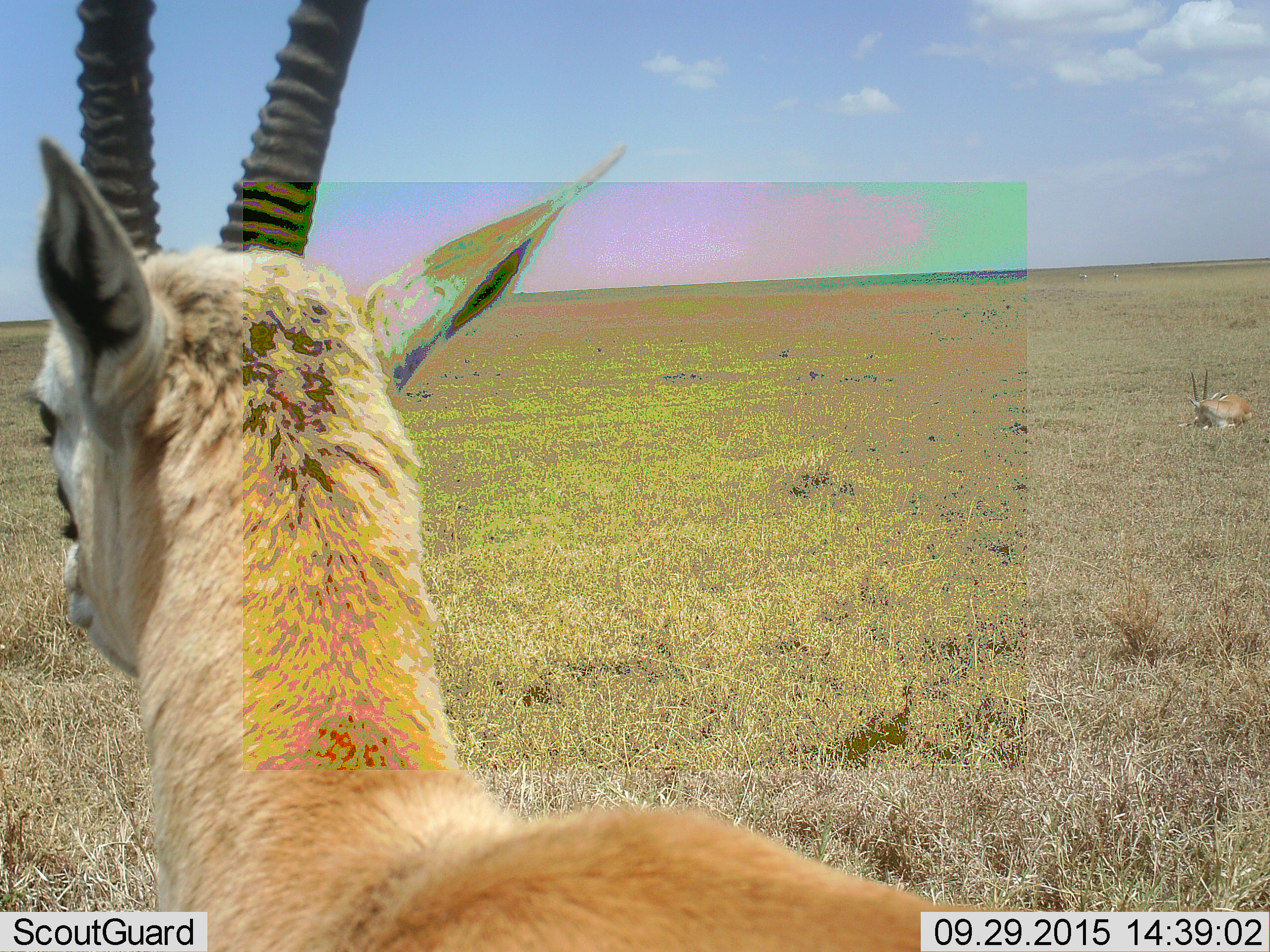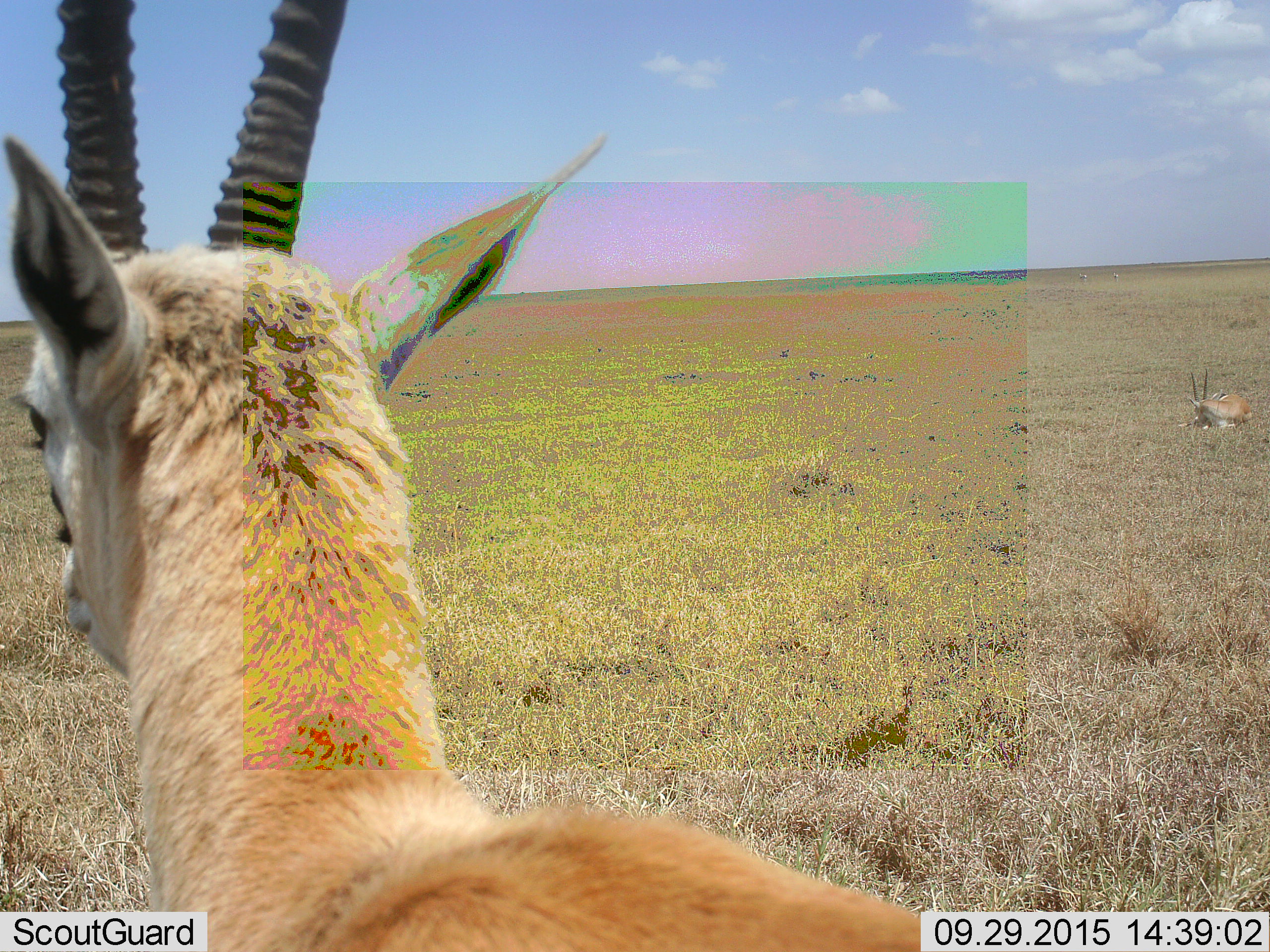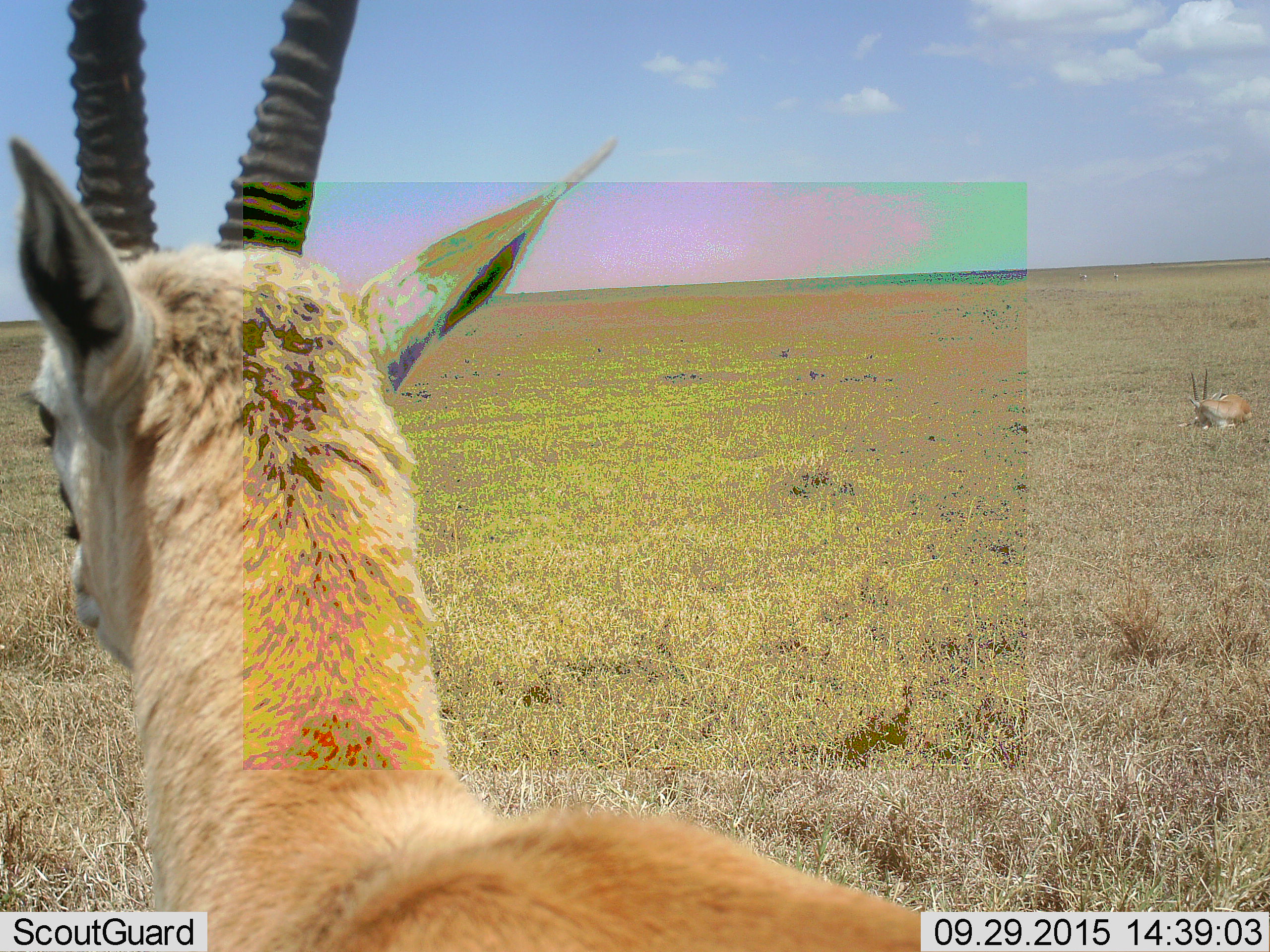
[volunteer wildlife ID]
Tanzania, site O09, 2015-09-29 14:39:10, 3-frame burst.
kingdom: Animalia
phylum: Chordata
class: Mammalia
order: Artiodactyla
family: Bovidae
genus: Eudorcas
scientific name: Eudorcas thomsonii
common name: thomson's gazelle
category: gazellethomsons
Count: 2.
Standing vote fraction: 100%.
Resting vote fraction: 80%.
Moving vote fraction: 20%.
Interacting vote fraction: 0%.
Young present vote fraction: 0%.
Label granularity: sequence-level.